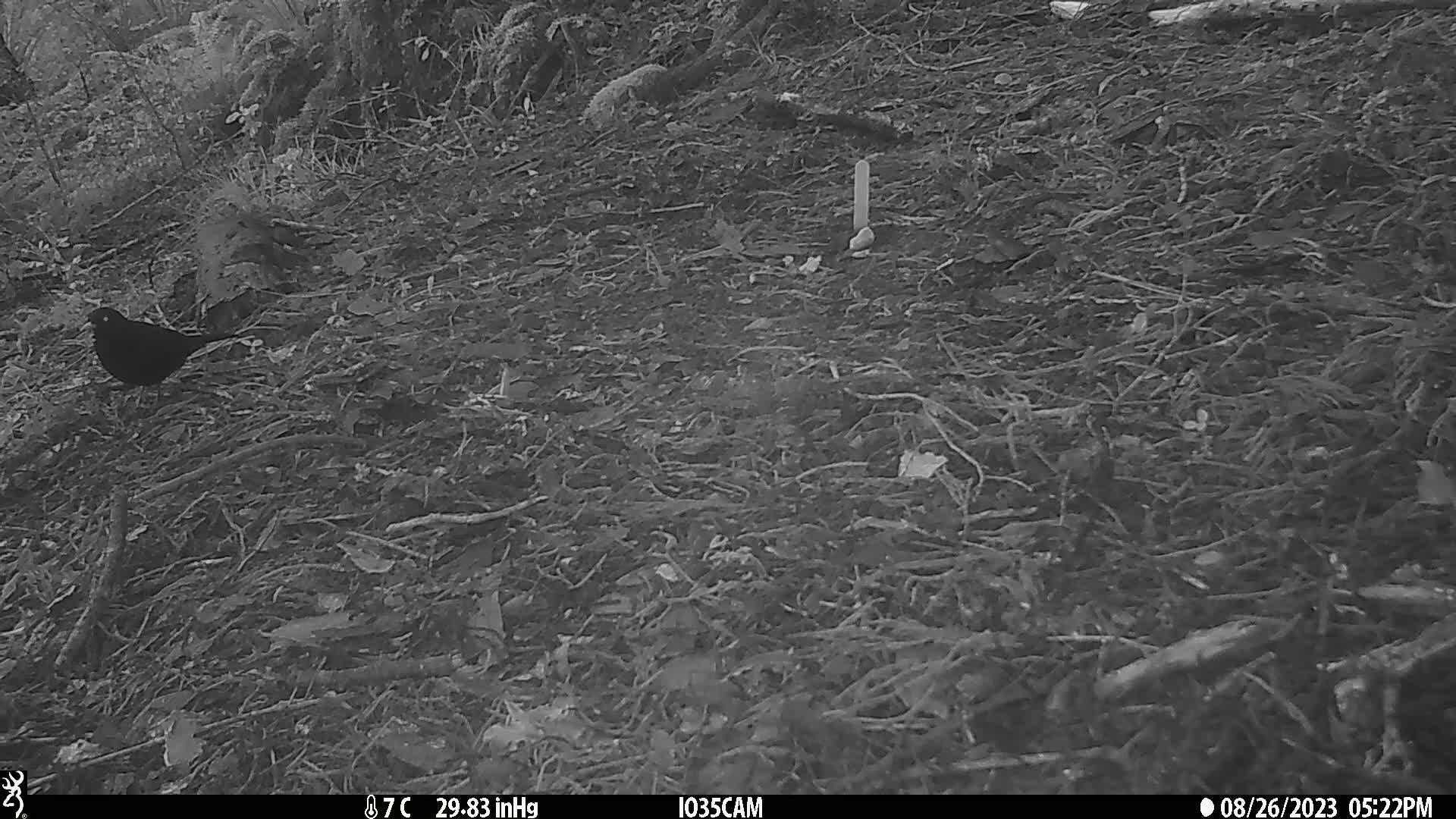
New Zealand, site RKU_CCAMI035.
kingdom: Animalia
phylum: Chordata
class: Aves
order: Passeriformes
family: Turdidae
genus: Turdus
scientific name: Turdus merula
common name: eurasian blackbird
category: blackbird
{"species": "blackbird (eurasian blackbird) (Turdus merula)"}